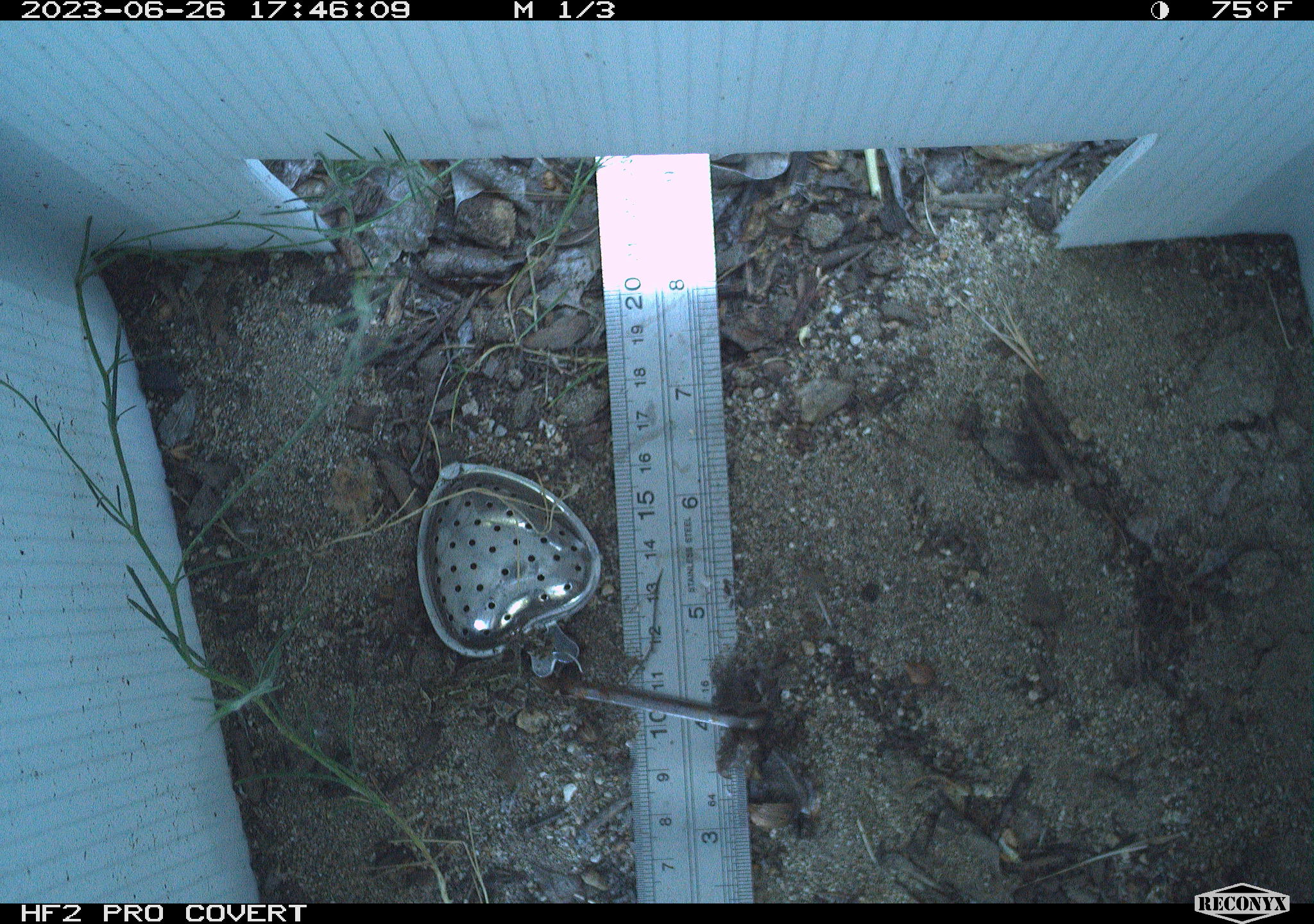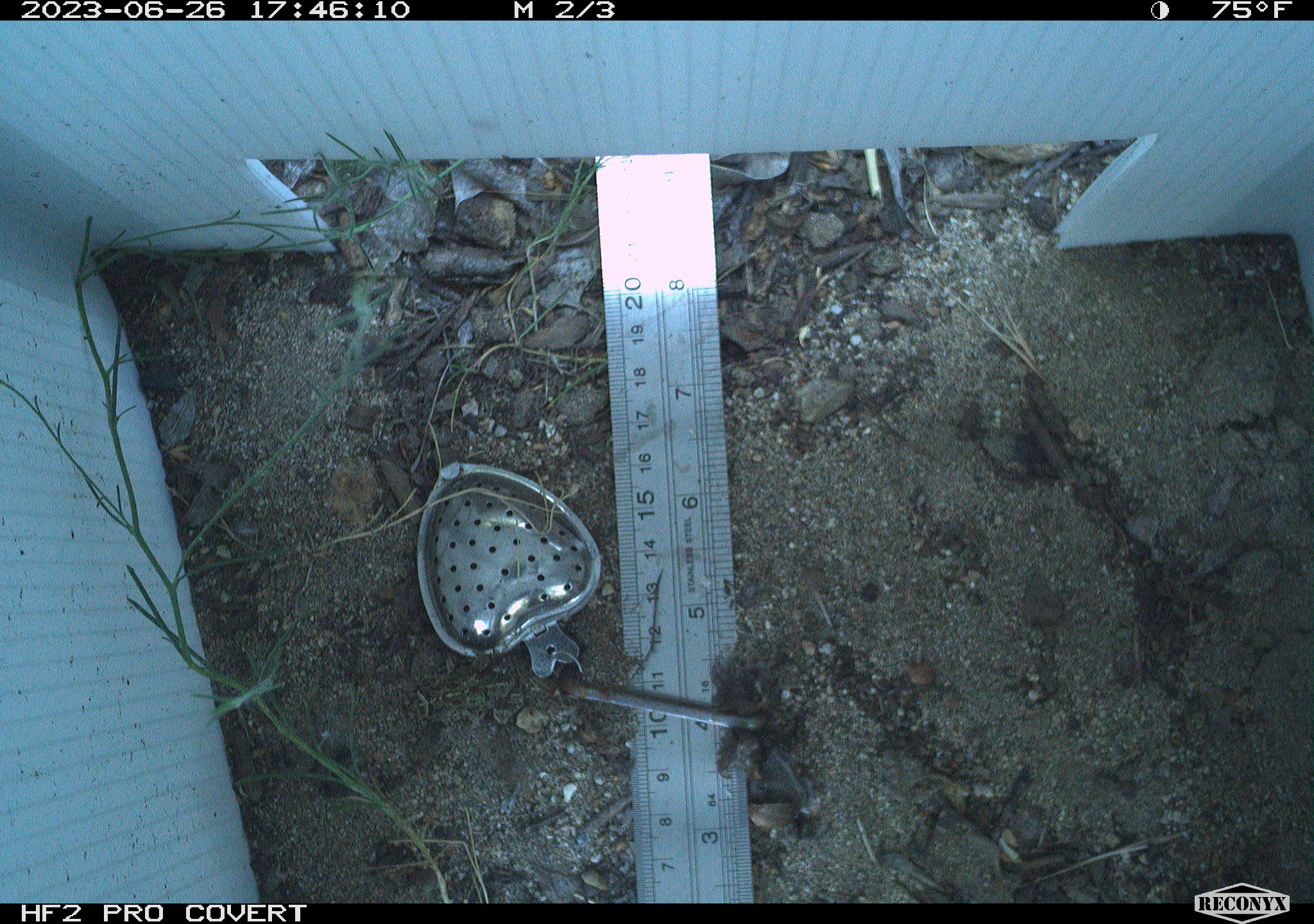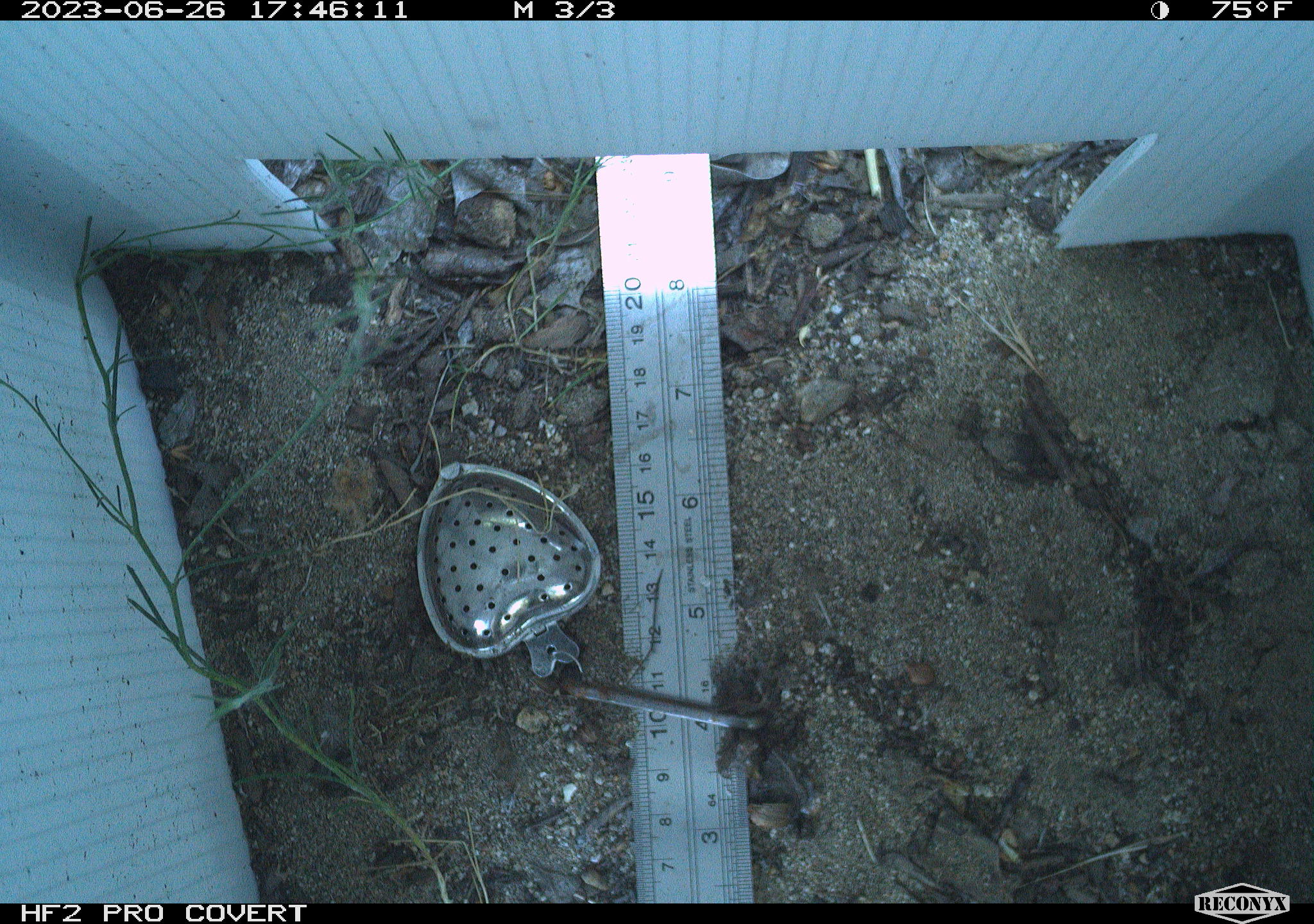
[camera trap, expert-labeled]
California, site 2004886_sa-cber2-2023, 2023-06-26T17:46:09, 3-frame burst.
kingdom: Animalia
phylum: Chordata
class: Amphibia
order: Anura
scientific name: Anura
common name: frogs